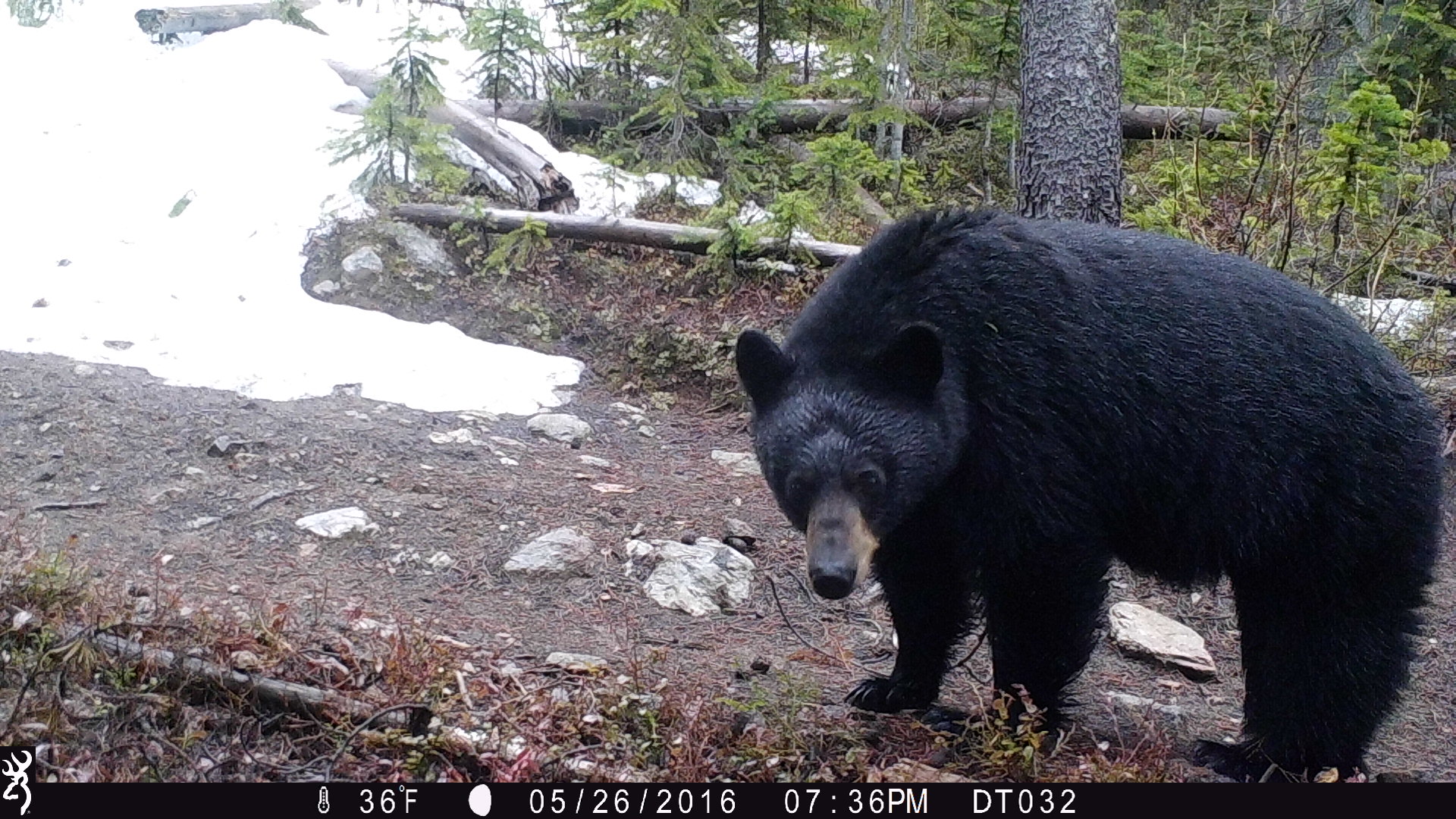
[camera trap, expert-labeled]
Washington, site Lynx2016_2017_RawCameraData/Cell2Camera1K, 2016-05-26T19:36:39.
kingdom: Animalia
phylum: Chordata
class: Mammalia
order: Carnivora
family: Ursidae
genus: Ursus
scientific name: Ursus americanus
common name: american black bear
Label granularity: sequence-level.